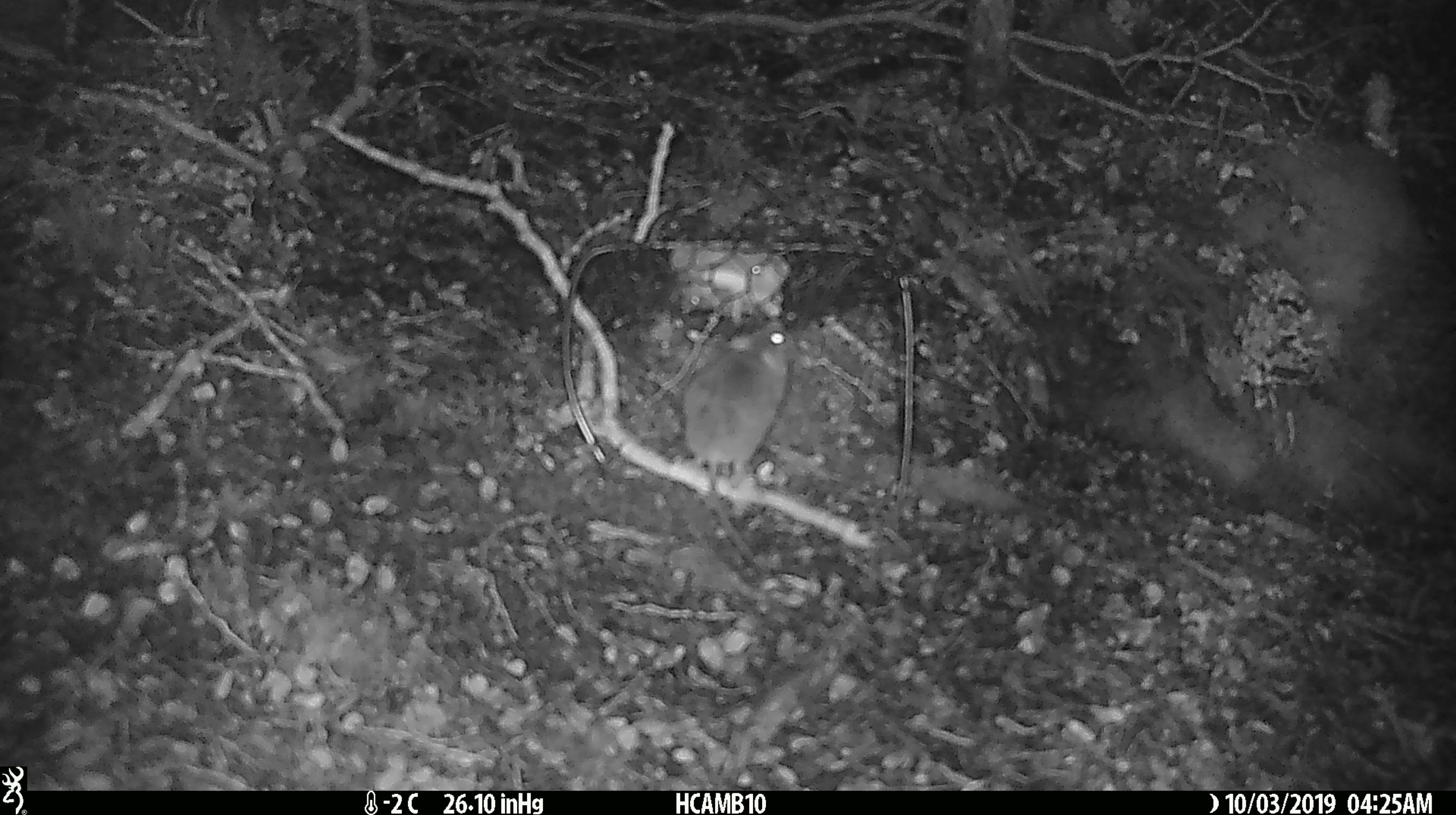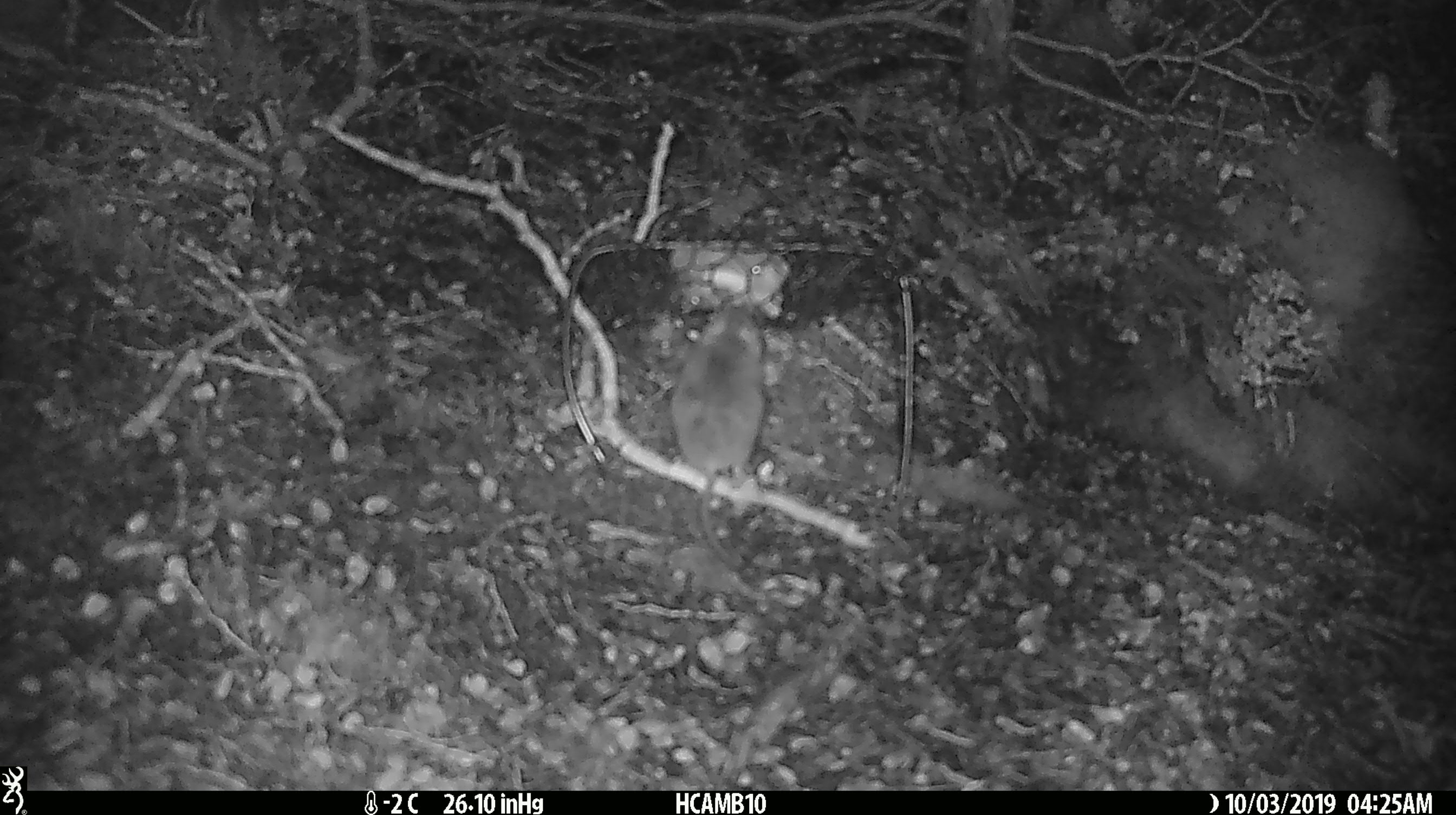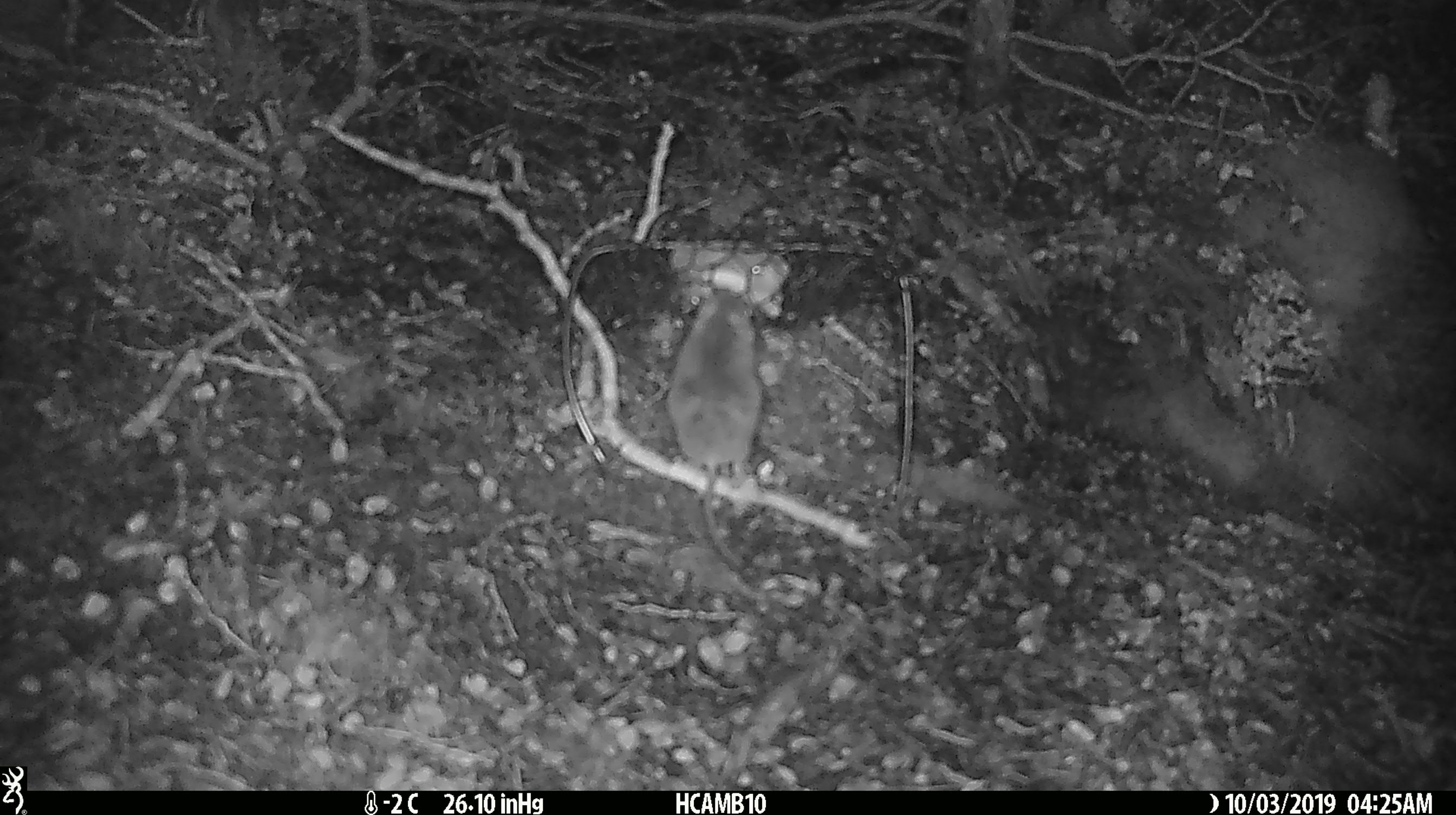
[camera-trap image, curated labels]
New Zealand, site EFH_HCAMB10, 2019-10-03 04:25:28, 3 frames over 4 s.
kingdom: Animalia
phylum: Chordata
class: Mammalia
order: Rodentia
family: Muridae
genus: Mus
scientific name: Mus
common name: mouse